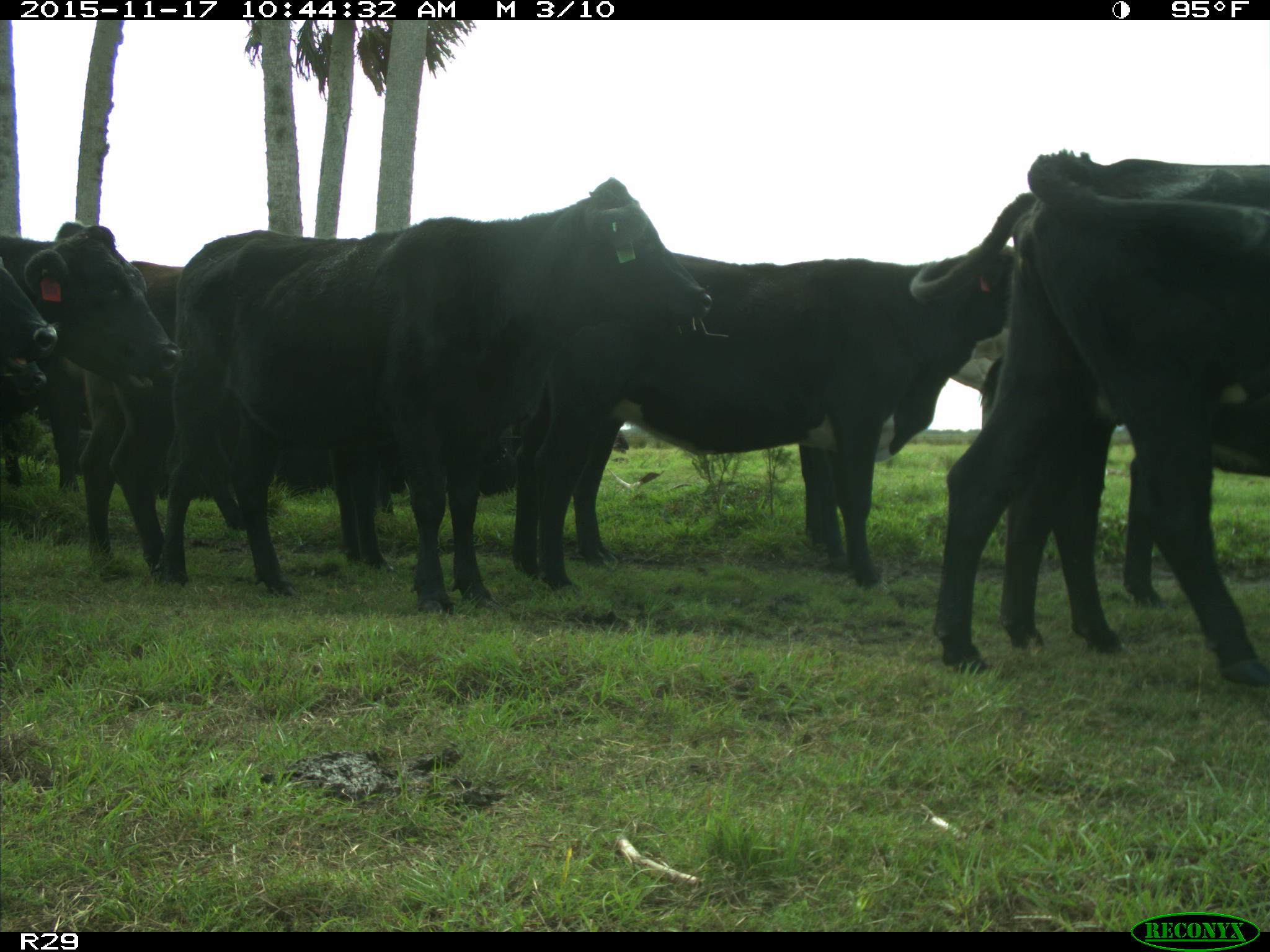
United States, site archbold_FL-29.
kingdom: Animalia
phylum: Chordata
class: Mammalia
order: Artiodactyla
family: Bovidae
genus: Bos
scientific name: Bos taurus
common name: domestic cow